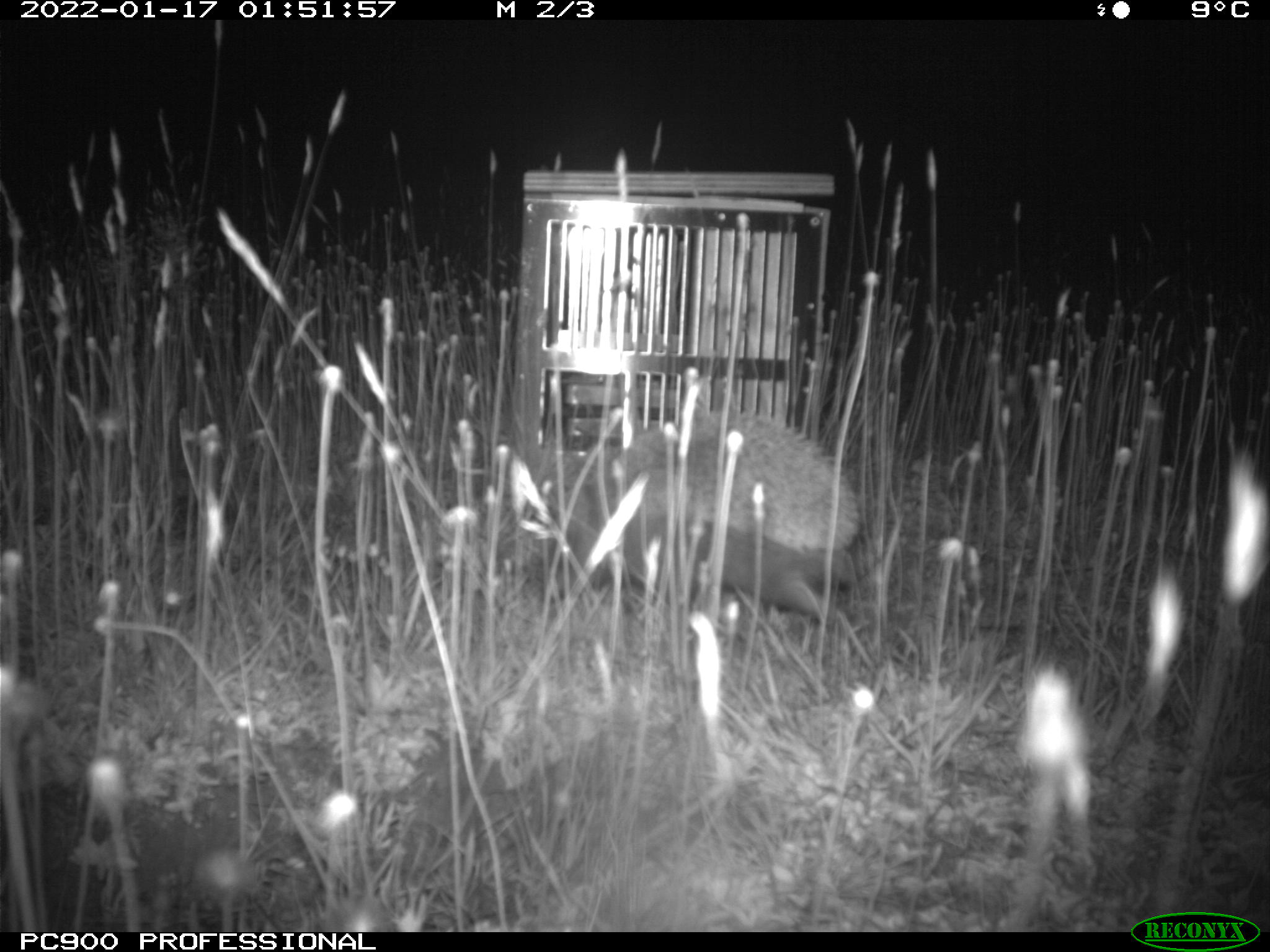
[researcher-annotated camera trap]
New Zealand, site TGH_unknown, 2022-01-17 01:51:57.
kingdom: Animalia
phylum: Chordata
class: Mammalia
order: Eulipotyphla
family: Erinaceidae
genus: Erinaceus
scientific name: Erinaceus europaeus europaeus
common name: european hedgehog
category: hedgehog